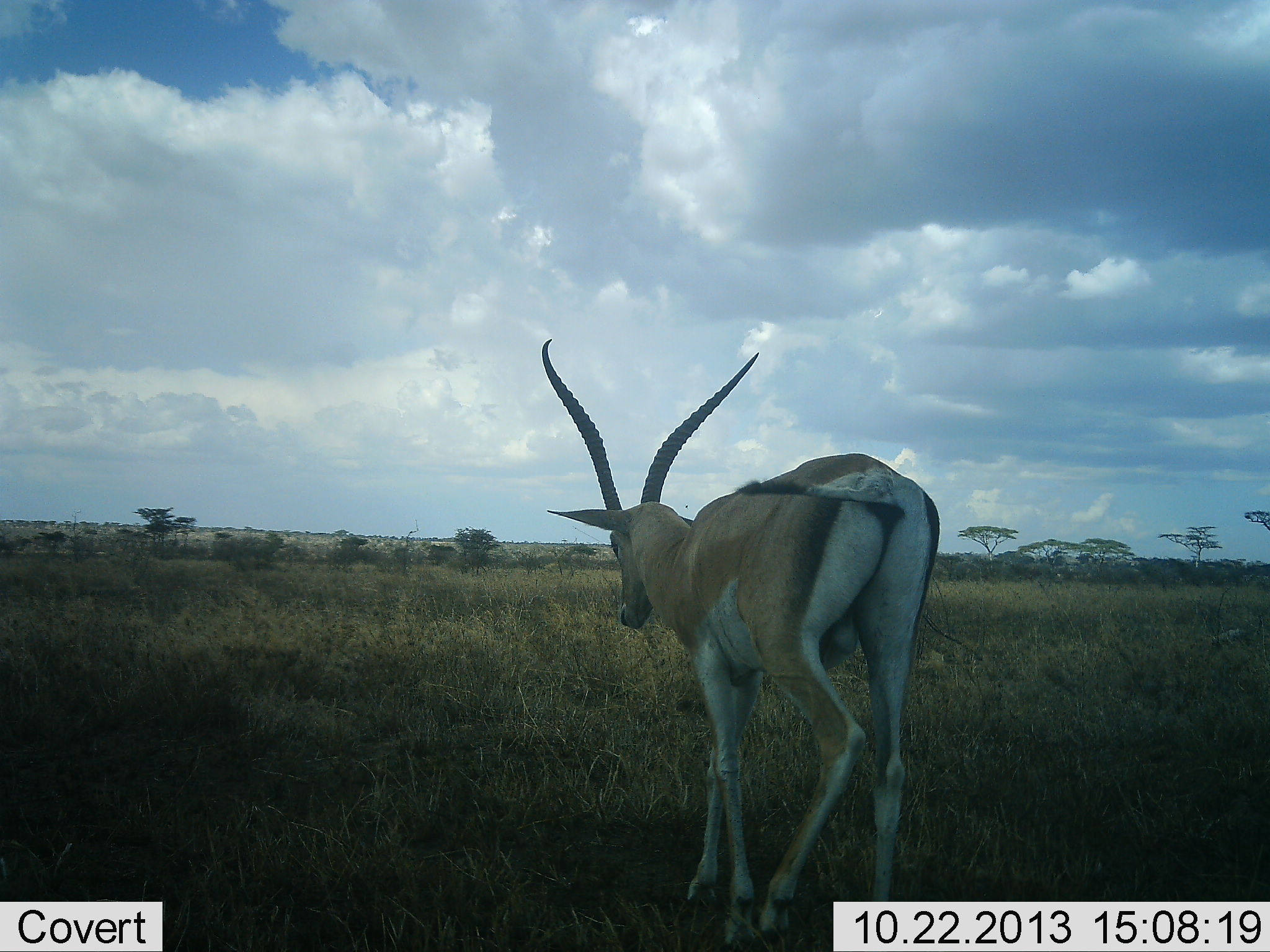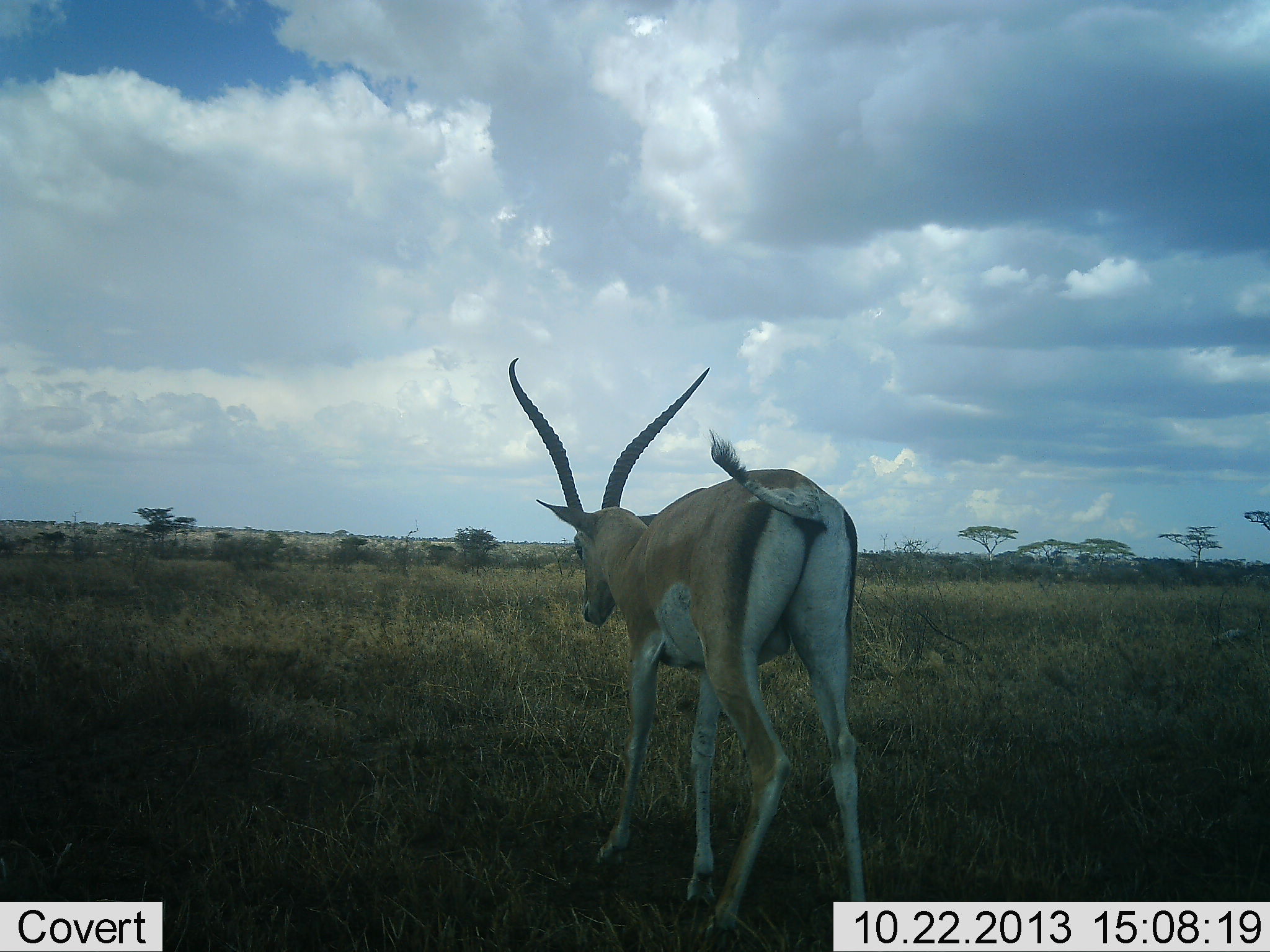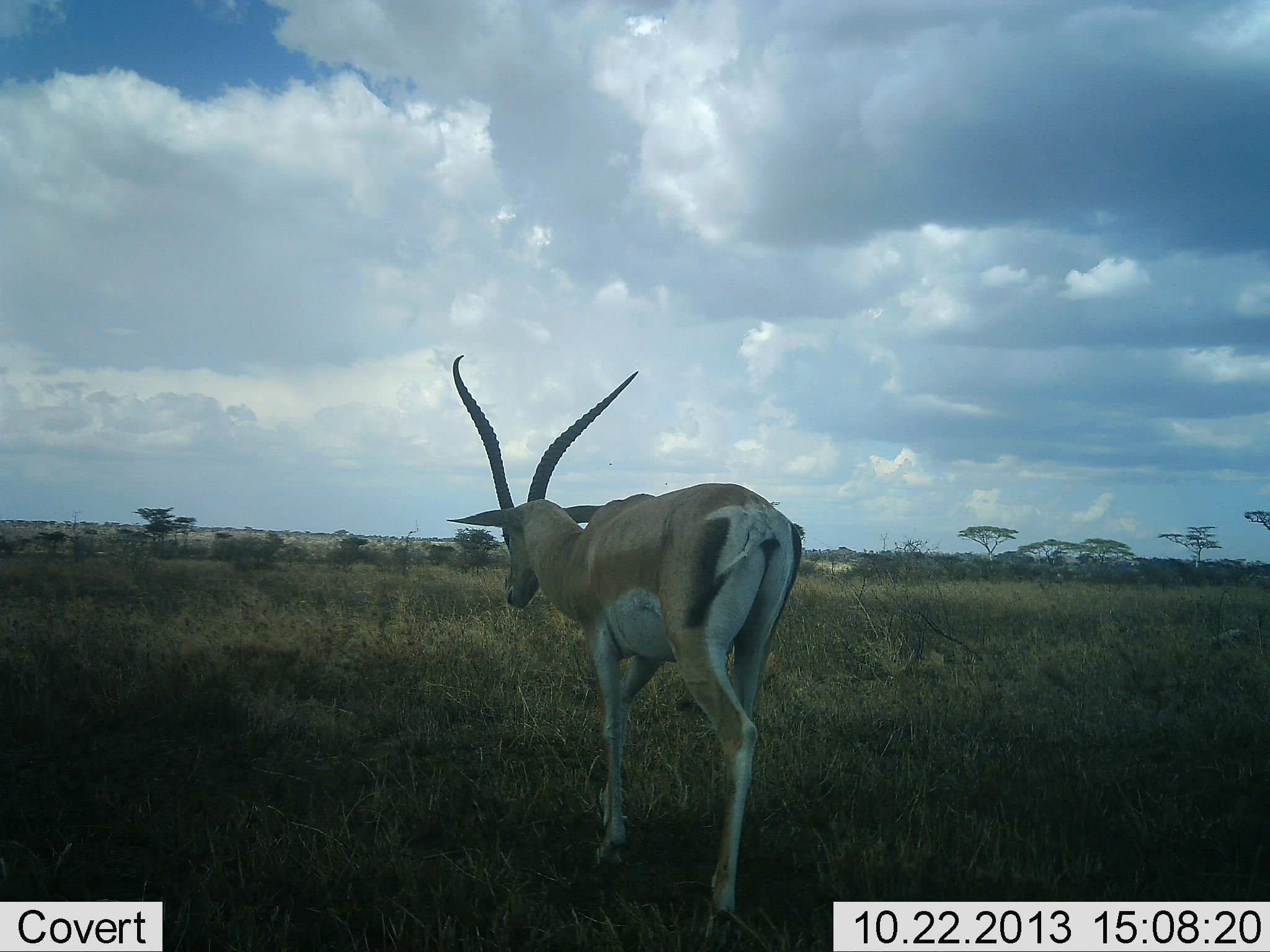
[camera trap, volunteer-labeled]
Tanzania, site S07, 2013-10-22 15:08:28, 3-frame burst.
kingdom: Animalia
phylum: Chordata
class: Mammalia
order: Artiodactyla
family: Bovidae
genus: Nanger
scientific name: Nanger granti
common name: grant's gazelle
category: gazellegrants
Gazellegrants (grant's gazelle) (Nanger granti), count 1. Behavior (volunteer vote fractions): standing 15%, resting 0%, moving 85%, interacting 0%. Young present (vote fraction): 0%. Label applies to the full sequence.